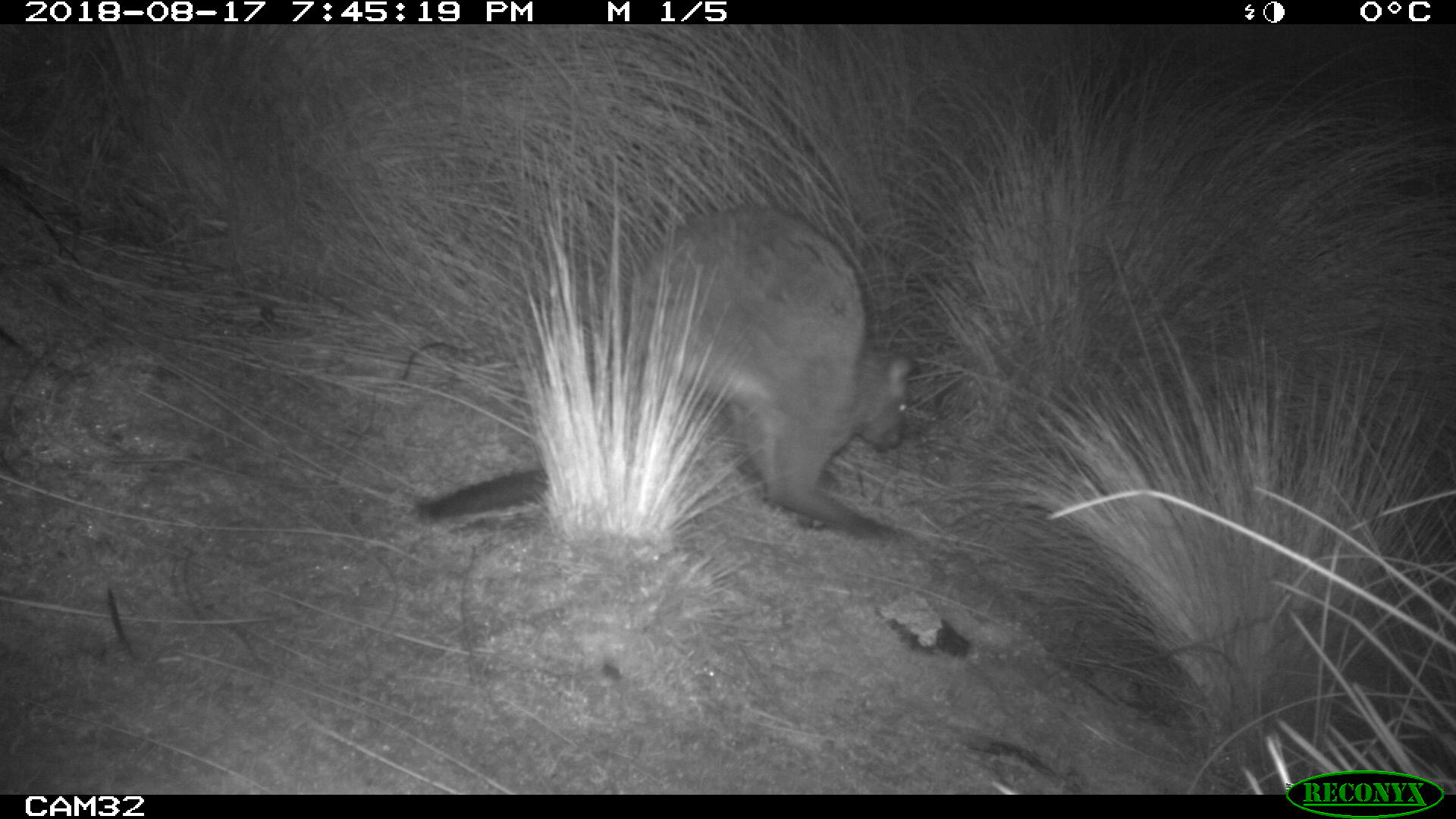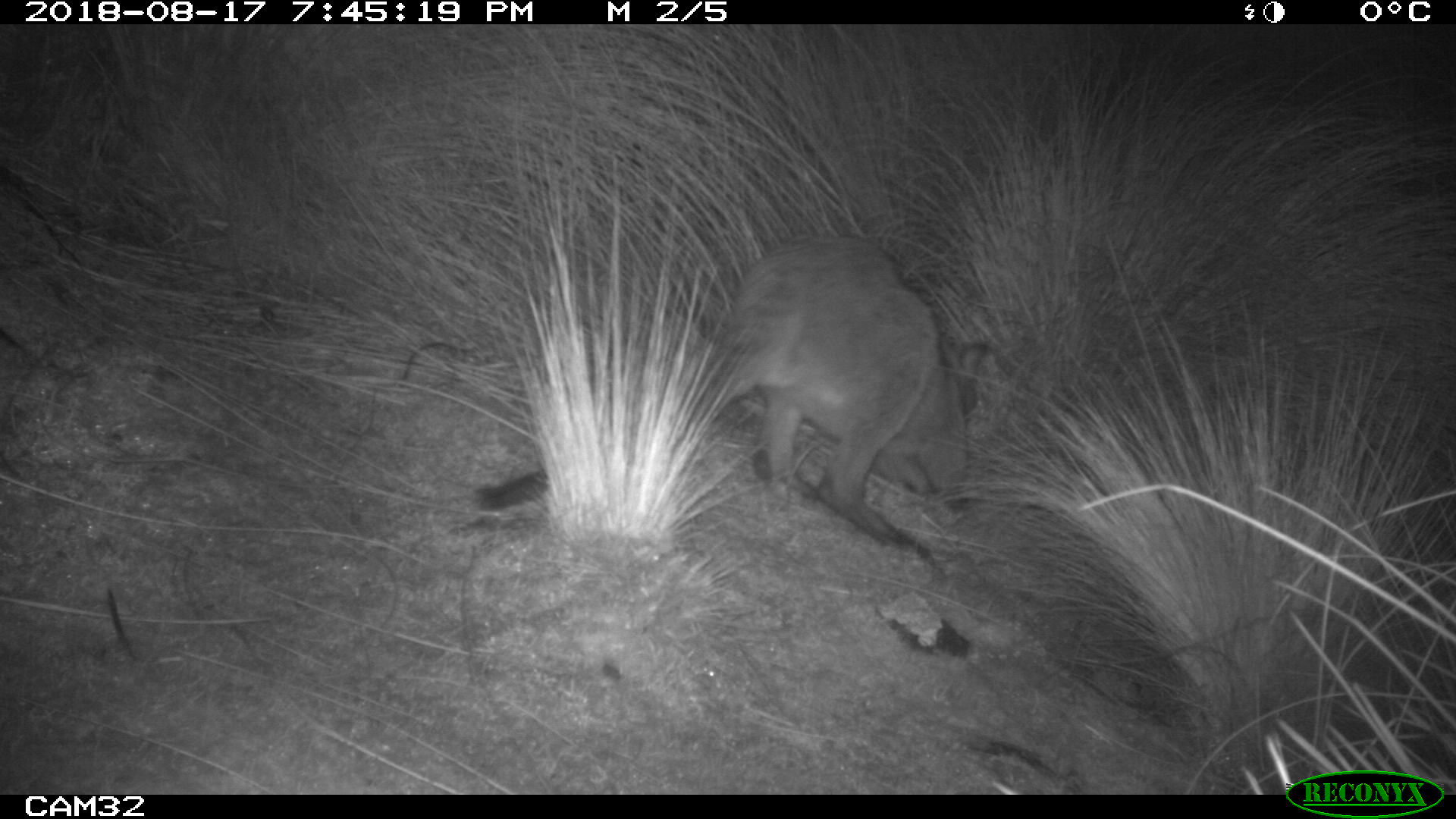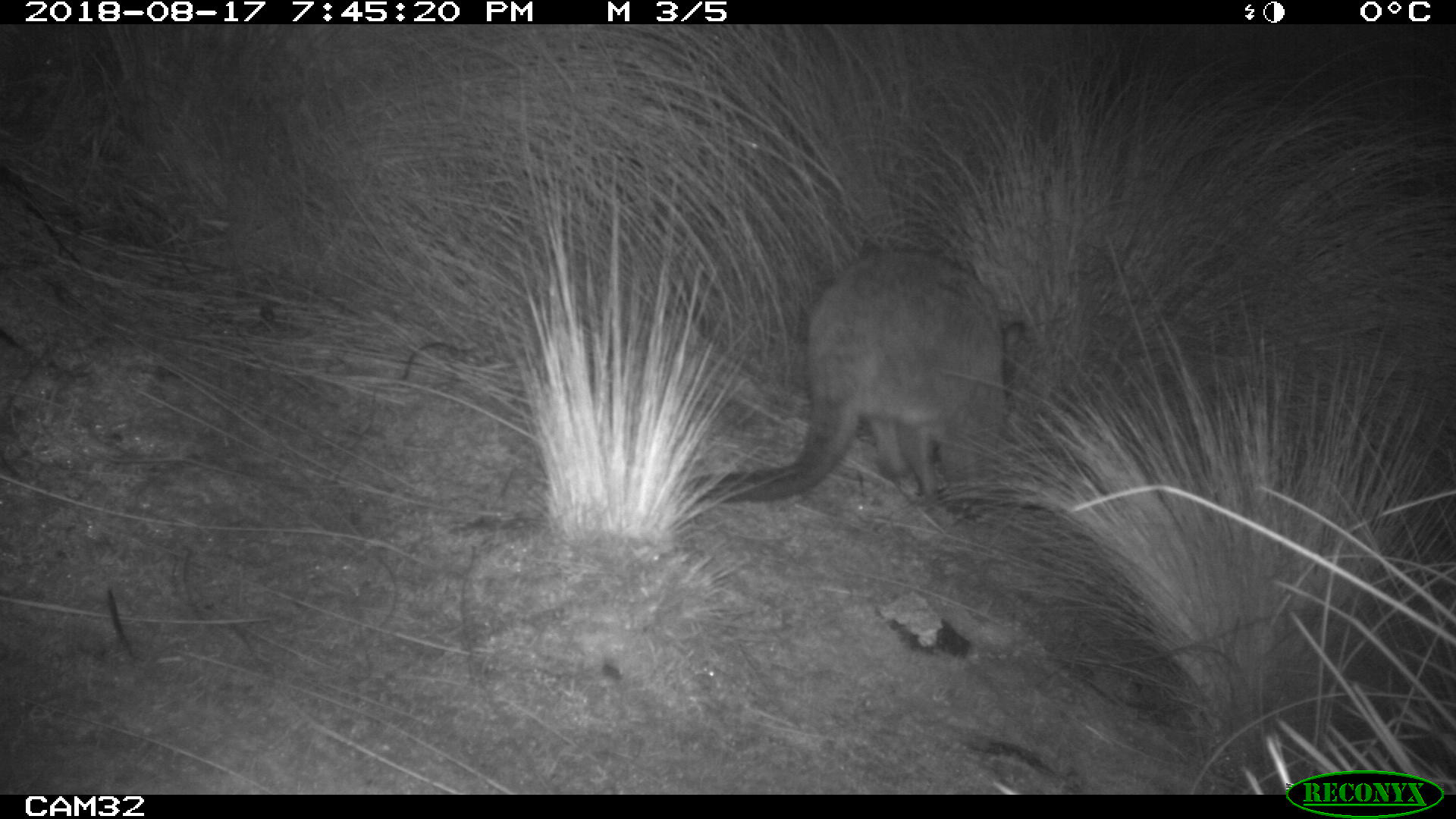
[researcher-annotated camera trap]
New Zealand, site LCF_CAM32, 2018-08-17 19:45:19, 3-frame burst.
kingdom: Animalia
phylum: Chordata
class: Mammalia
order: Diprotodontia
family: Macropodidae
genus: Notamacropus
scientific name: Notamacropus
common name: wallaby